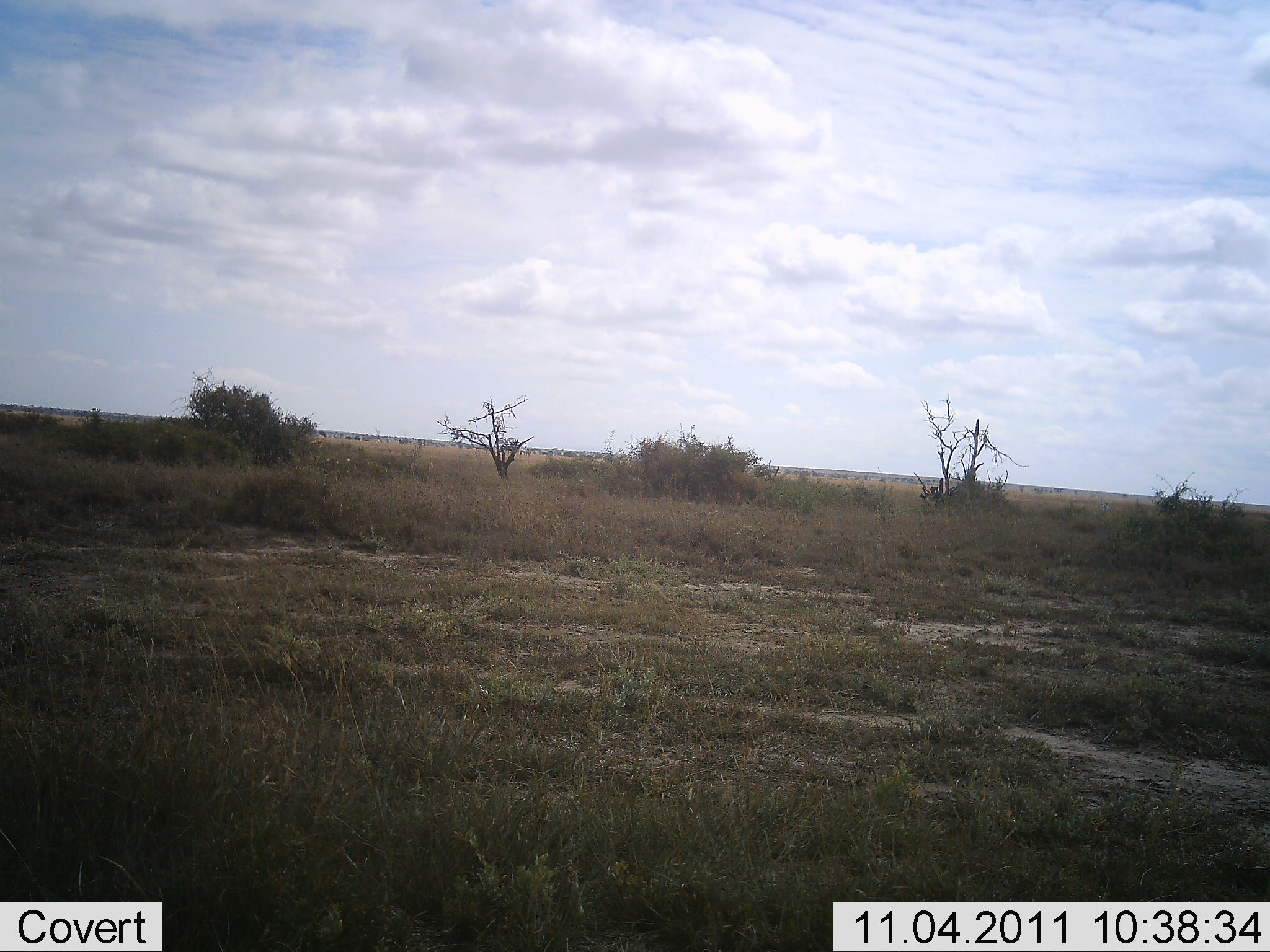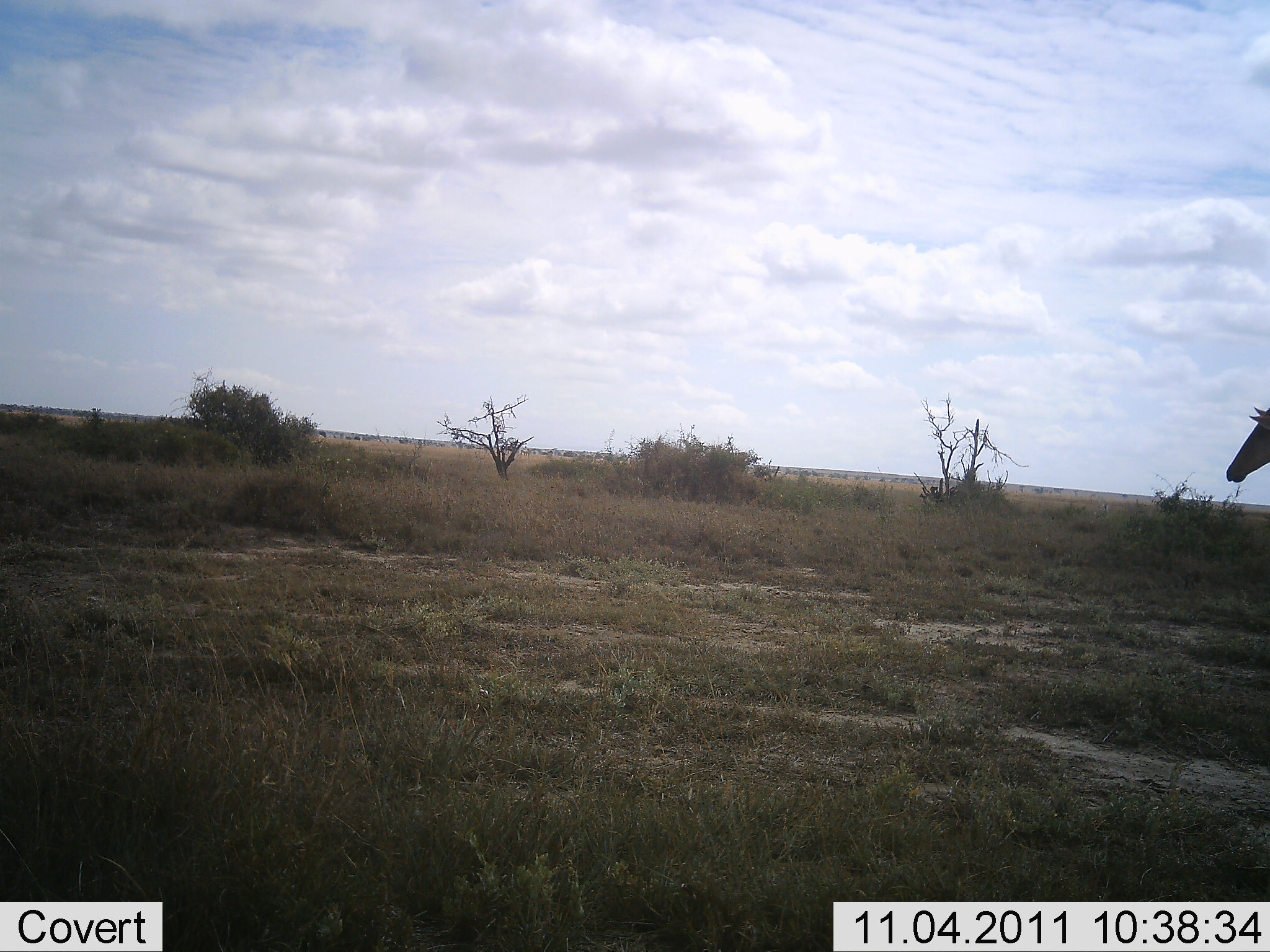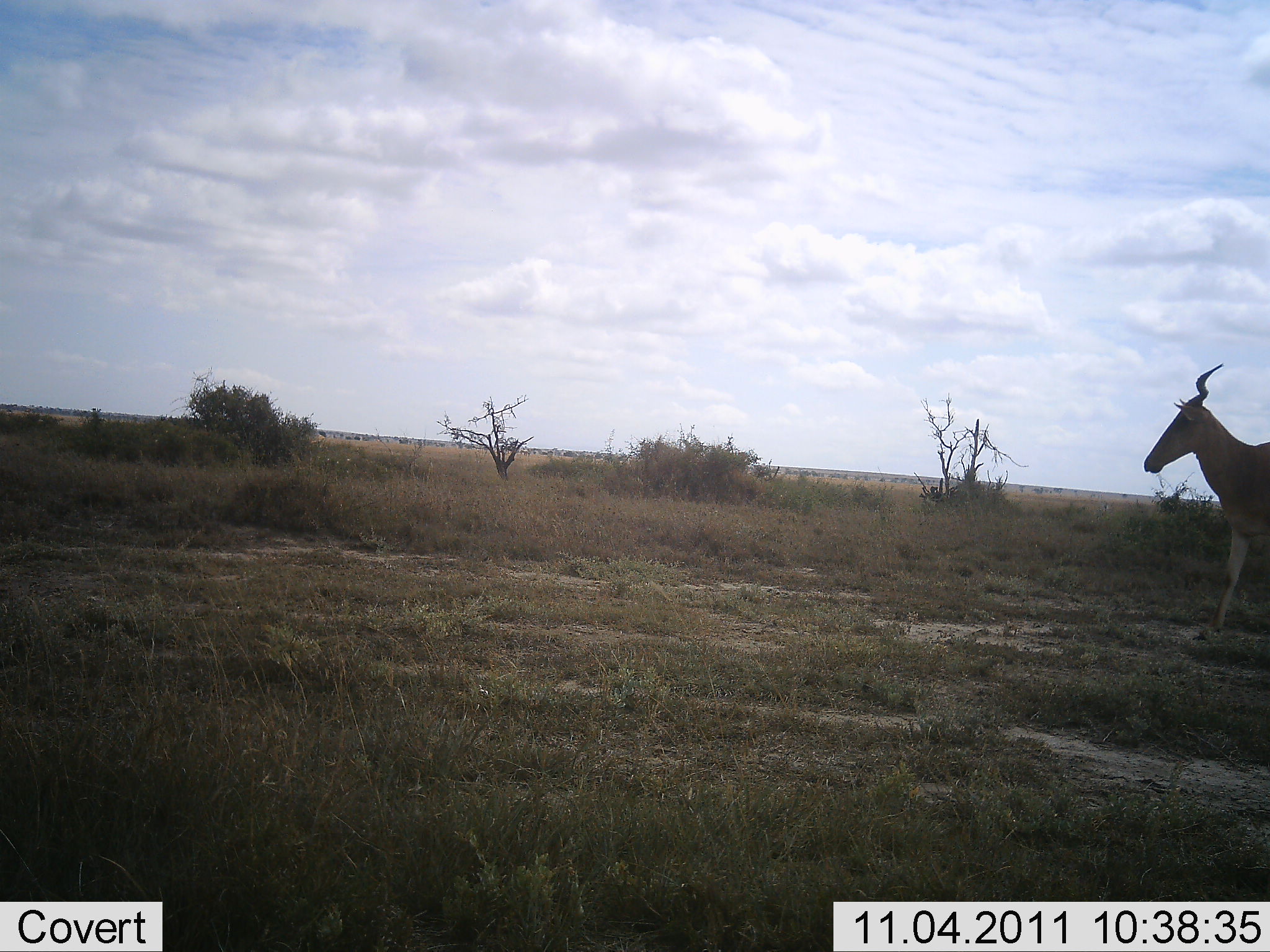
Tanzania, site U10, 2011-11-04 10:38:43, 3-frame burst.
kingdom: Animalia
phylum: Chordata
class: Mammalia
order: Artiodactyla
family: Bovidae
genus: Alcelaphus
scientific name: Alcelaphus buselaphus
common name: hartebeest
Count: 1.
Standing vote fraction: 0%.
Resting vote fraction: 0%.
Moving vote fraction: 100%.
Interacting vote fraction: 0%.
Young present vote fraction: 0%.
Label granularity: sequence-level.